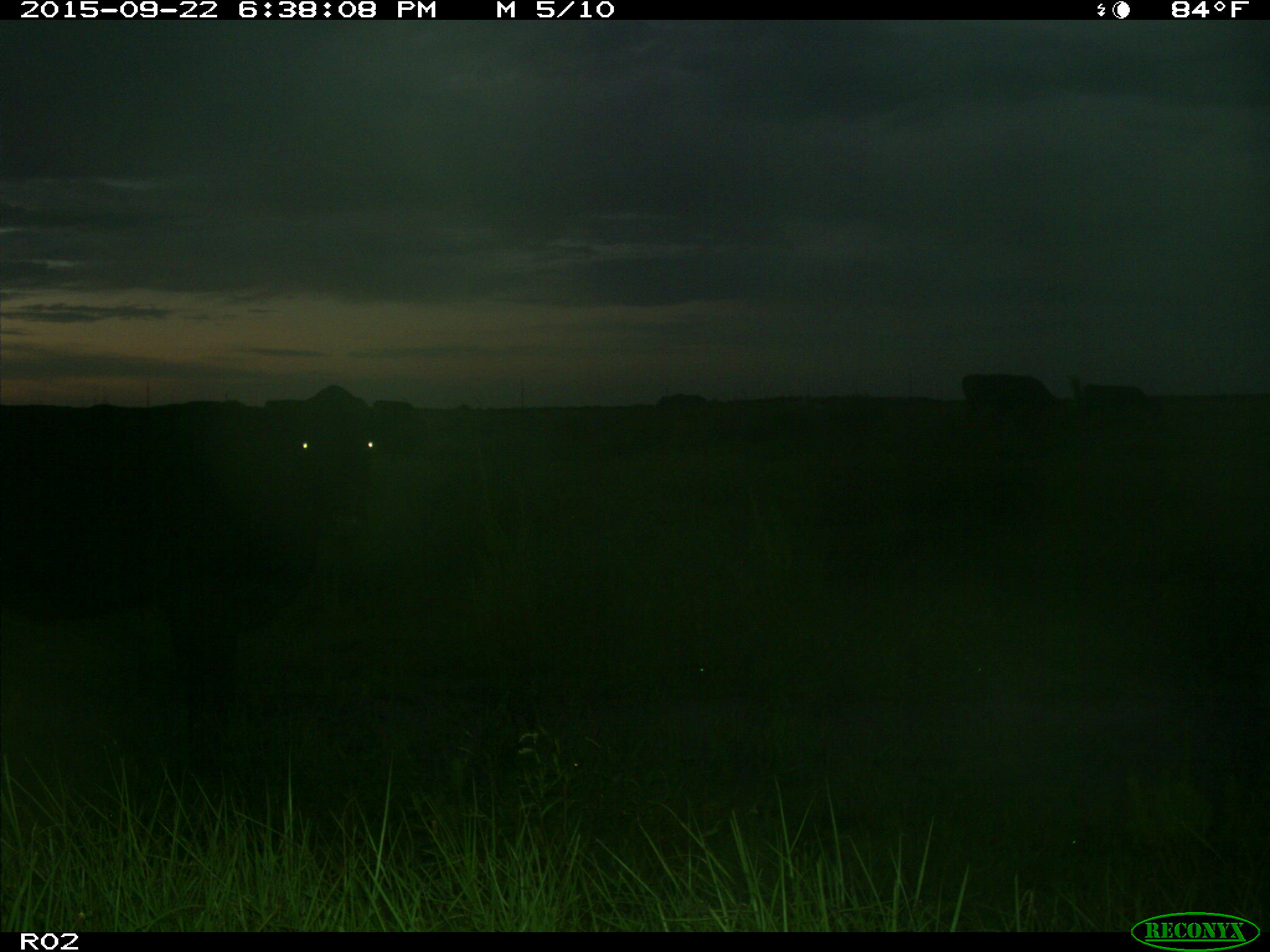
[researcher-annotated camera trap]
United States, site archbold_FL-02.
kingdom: Animalia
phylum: Chordata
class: Mammalia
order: Artiodactyla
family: Bovidae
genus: Bos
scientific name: Bos taurus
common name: domestic cow